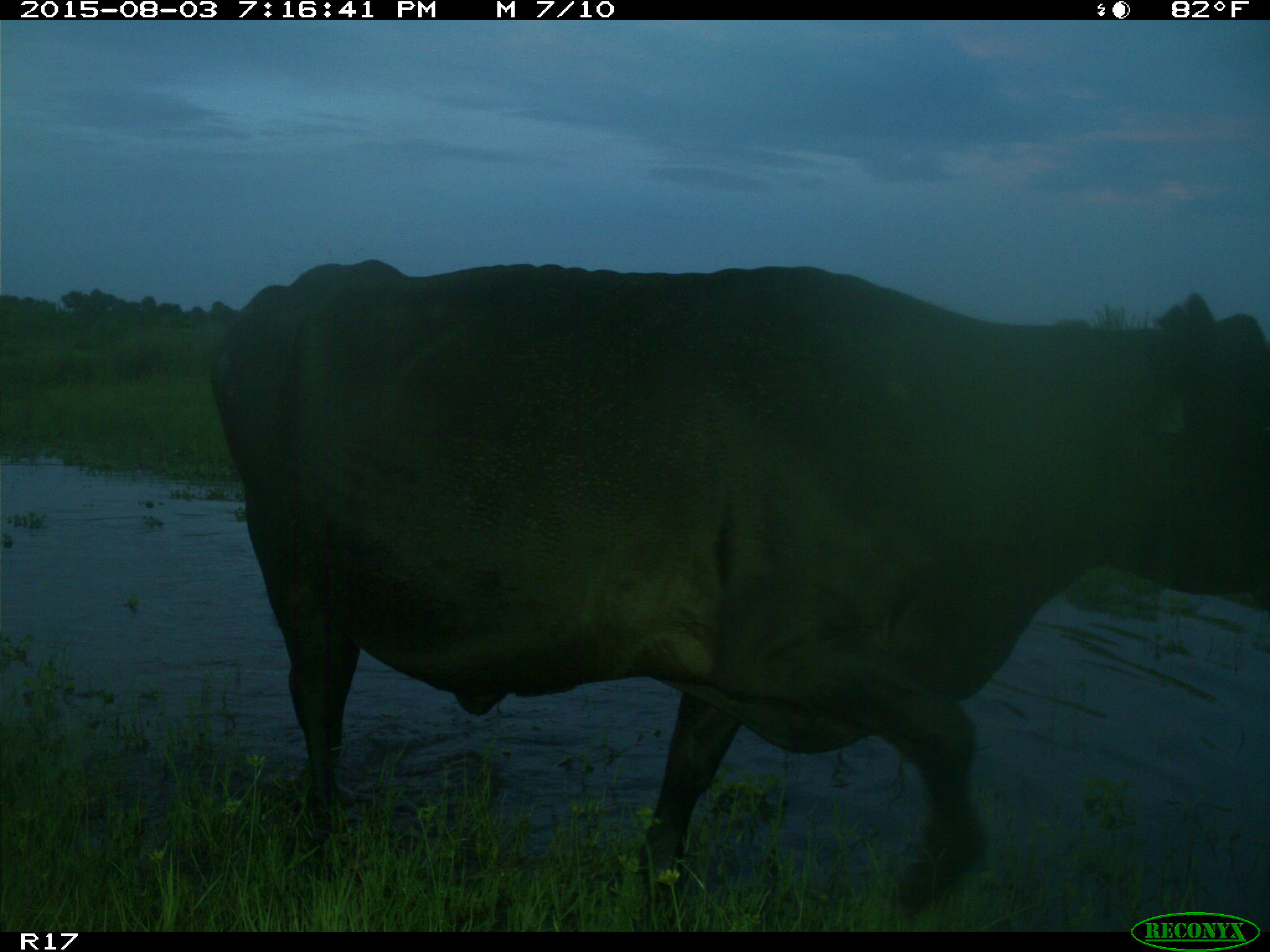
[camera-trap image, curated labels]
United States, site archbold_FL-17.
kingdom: Animalia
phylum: Chordata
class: Mammalia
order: Artiodactyla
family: Bovidae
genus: Bos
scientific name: Bos taurus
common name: domestic cow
Bos taurus (domestic cow).